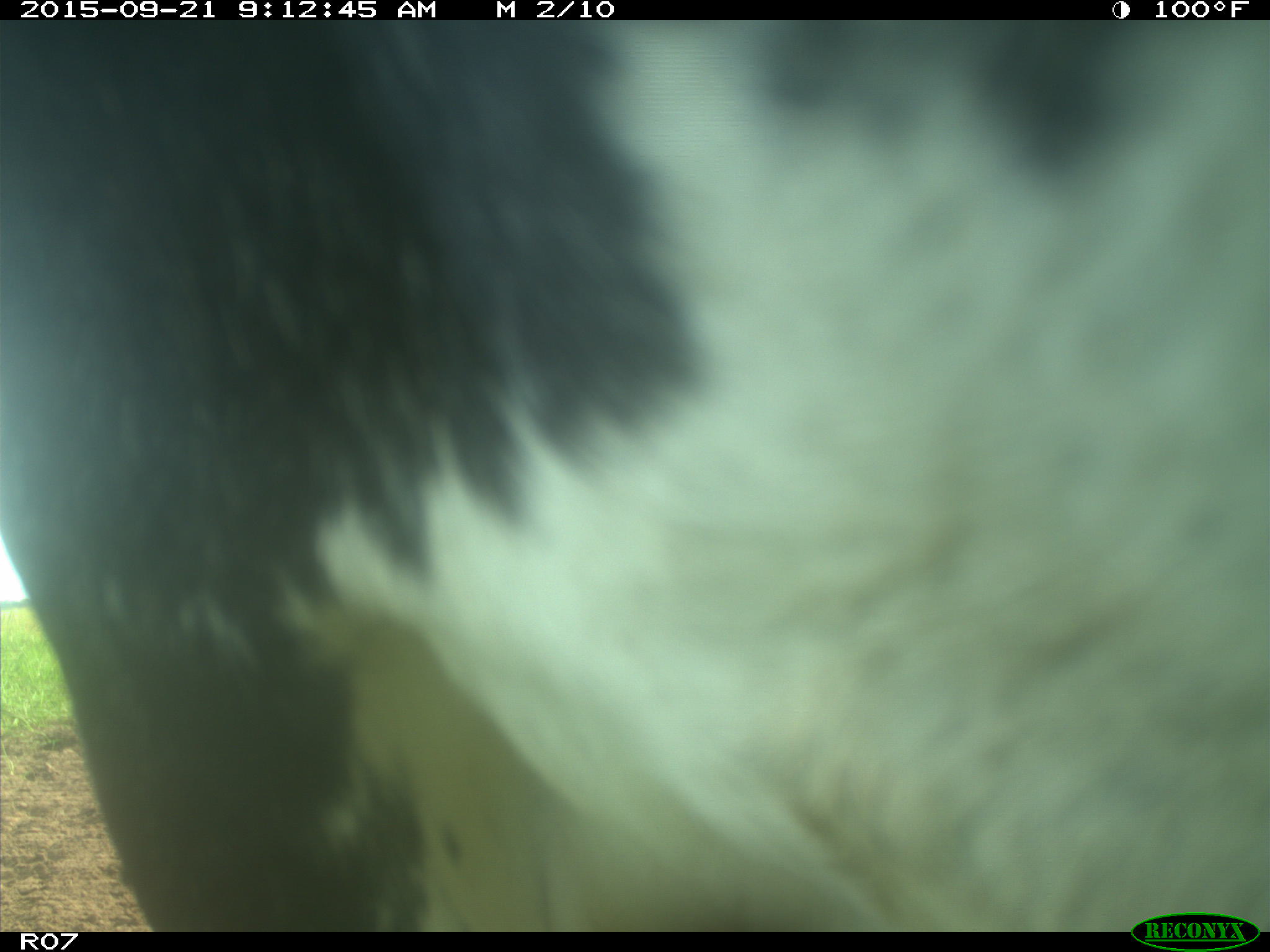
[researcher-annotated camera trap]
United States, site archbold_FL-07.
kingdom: Animalia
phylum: Chordata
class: Mammalia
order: Artiodactyla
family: Bovidae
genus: Bos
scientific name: Bos taurus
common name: domestic cow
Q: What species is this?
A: Bos taurus (domestic cow).